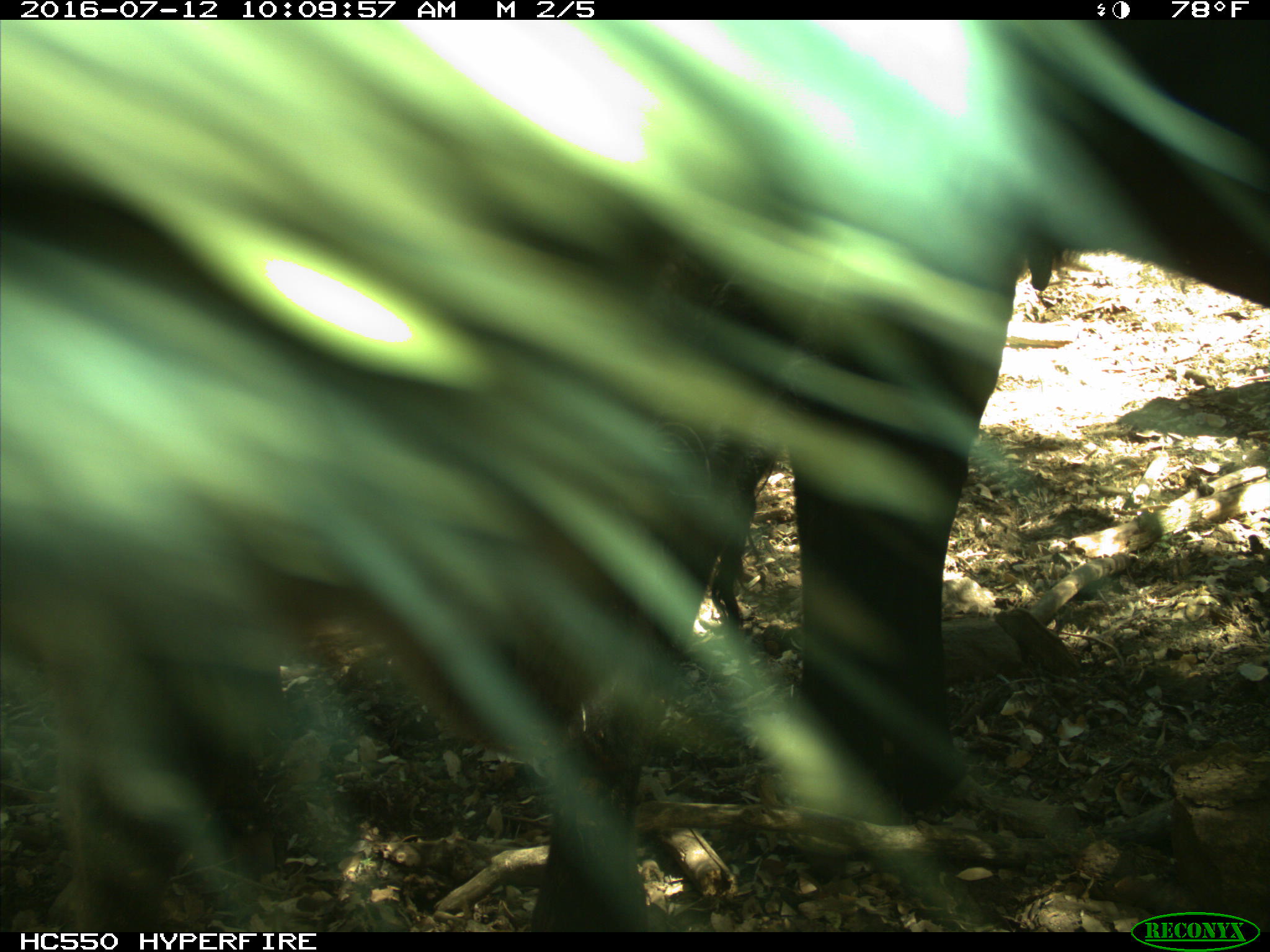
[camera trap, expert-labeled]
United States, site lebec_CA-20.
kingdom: Animalia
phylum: Chordata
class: Mammalia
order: Artiodactyla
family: Bovidae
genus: Bos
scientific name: Bos taurus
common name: domestic cow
Bos taurus (domestic cow).